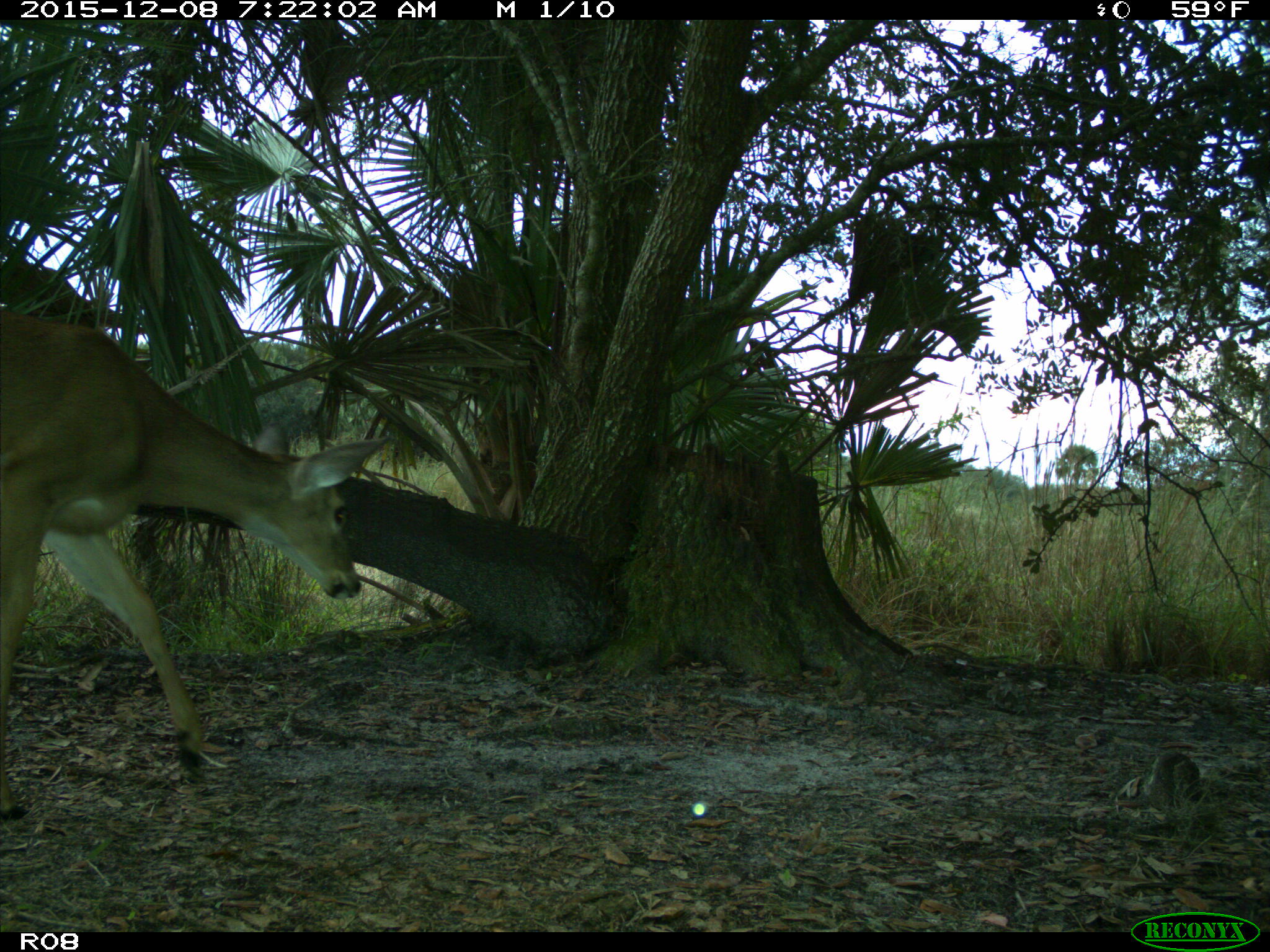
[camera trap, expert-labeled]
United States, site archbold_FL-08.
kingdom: Animalia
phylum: Chordata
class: Mammalia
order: Artiodactyla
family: Cervidae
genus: Odocoileus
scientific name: Odocoileus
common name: deer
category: unidentified deer